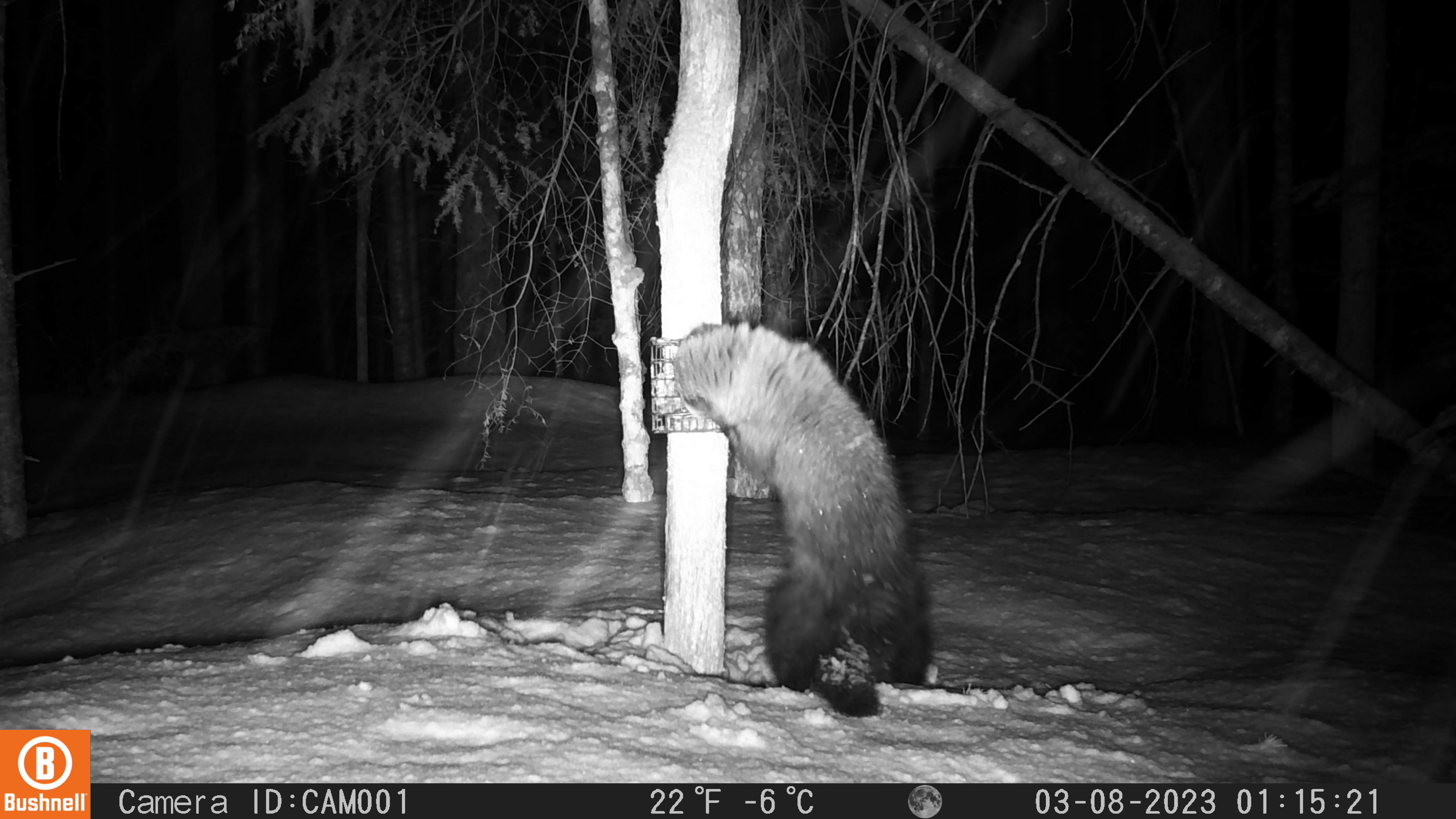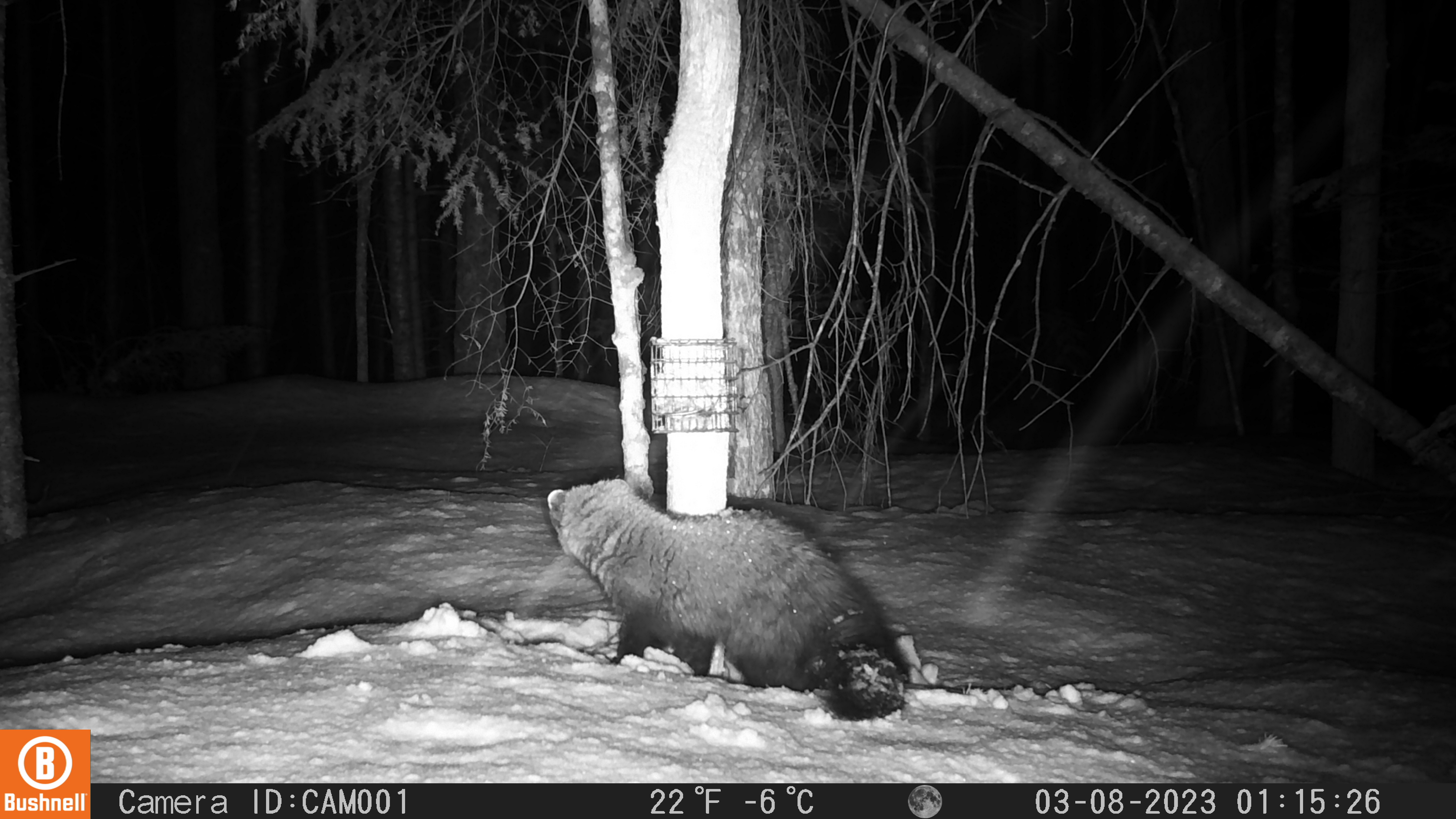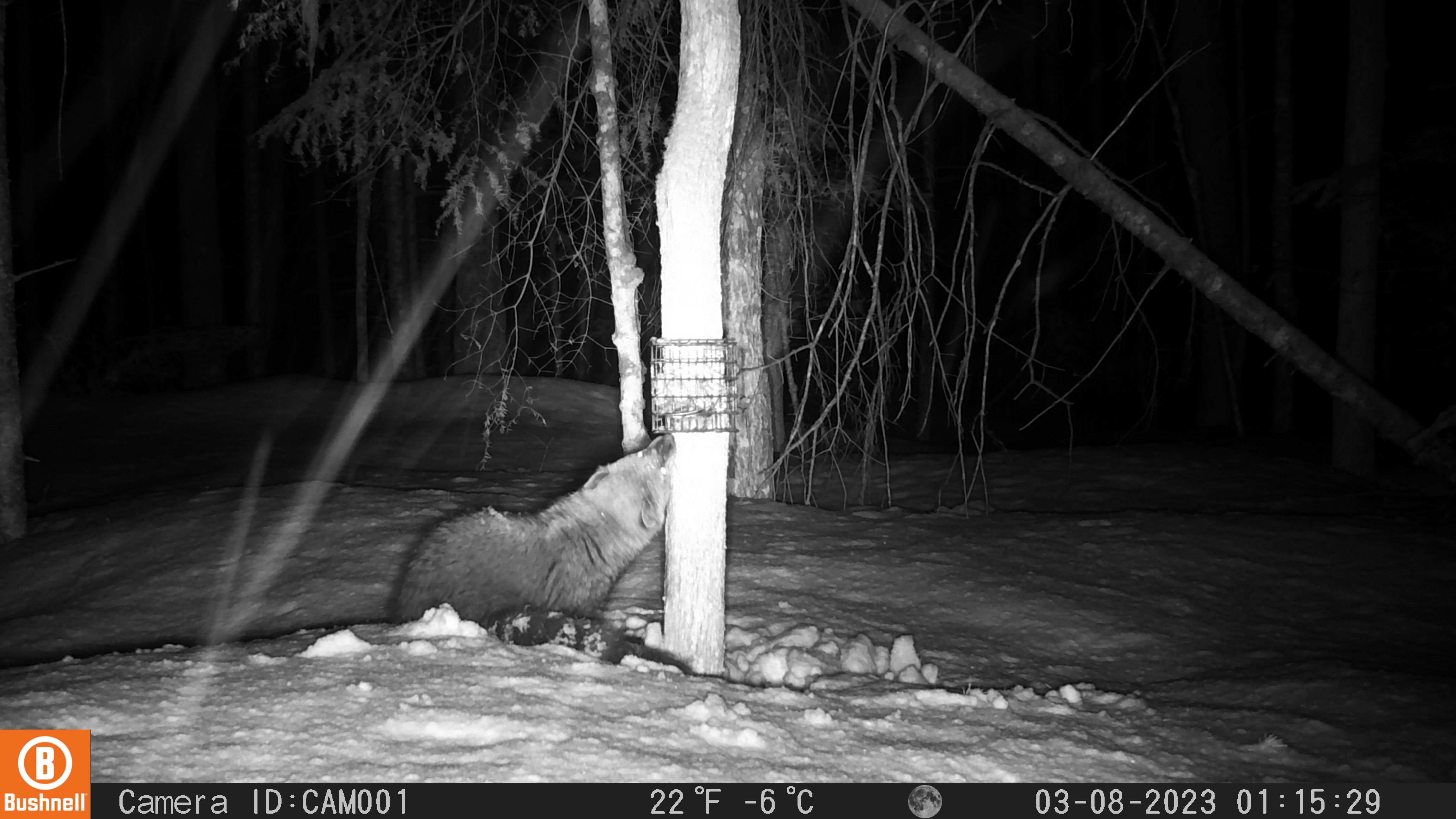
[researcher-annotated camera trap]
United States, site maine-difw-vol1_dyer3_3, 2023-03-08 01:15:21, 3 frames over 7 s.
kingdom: Animalia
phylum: Chordata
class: Mammalia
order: Carnivora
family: Mustelidae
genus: Pekania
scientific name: Pekania pennanti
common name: fisher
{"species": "fisher (Pekania pennanti)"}